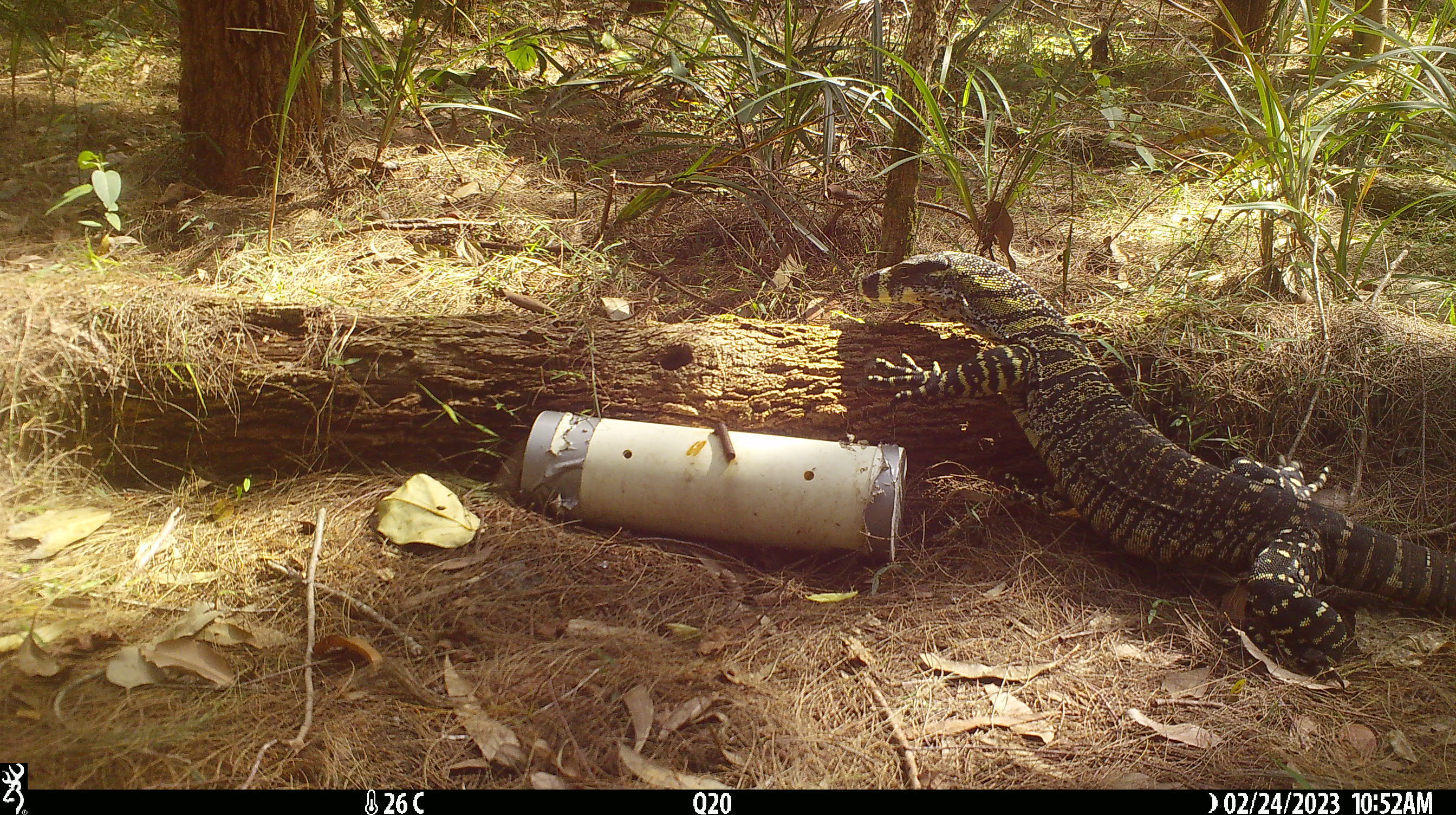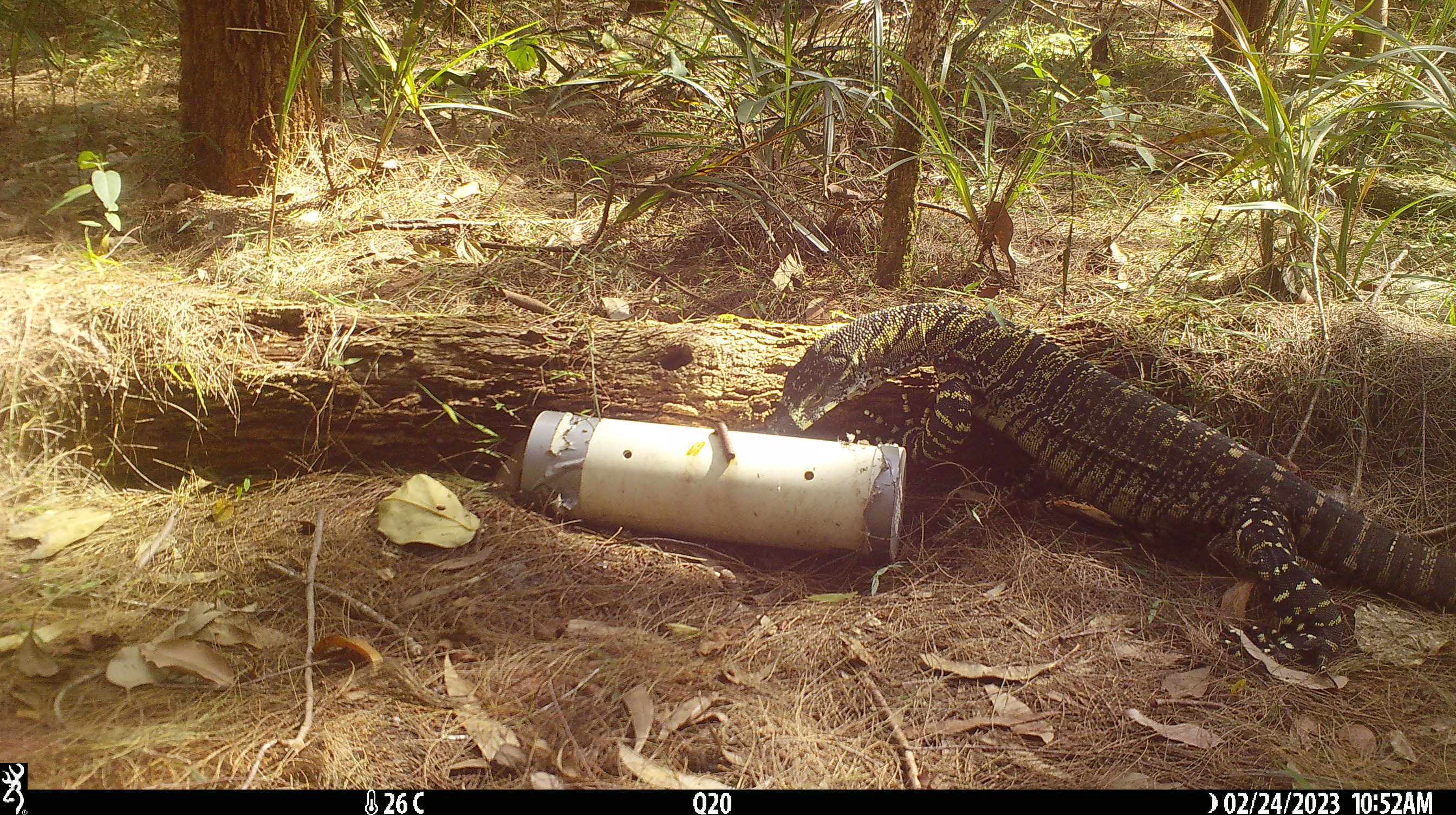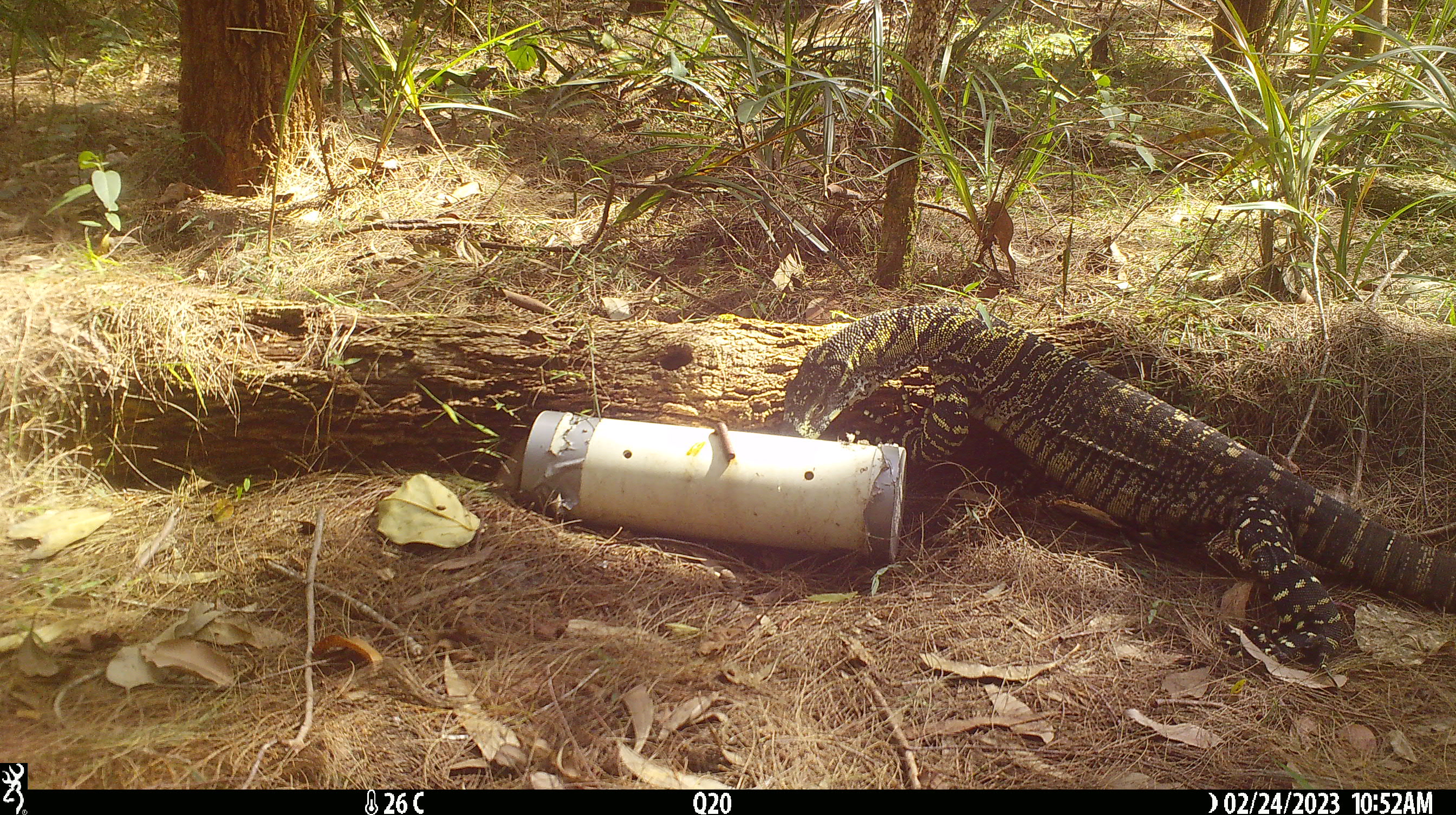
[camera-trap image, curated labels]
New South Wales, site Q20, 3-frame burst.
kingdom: Animalia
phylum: Chordata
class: Reptilia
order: Squamata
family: Varanidae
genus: Varanus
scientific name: Varanus varius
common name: lace monitor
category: goanna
Goanna (lace monitor) (Varanus varius).